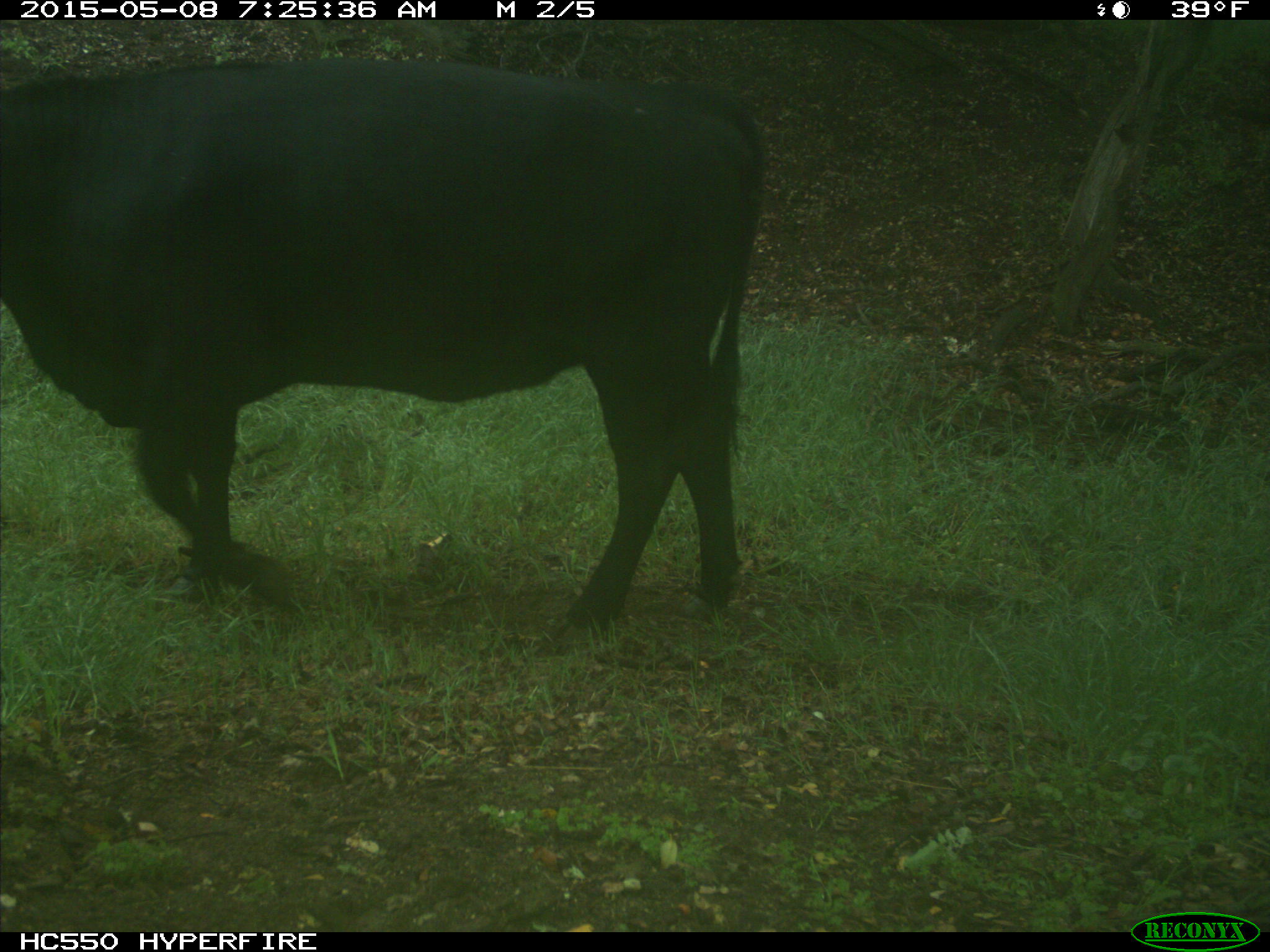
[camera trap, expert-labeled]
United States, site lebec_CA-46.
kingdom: Animalia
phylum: Chordata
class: Mammalia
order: Artiodactyla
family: Bovidae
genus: Bos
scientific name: Bos taurus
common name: domestic cow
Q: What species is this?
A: Bos taurus (domestic cow).